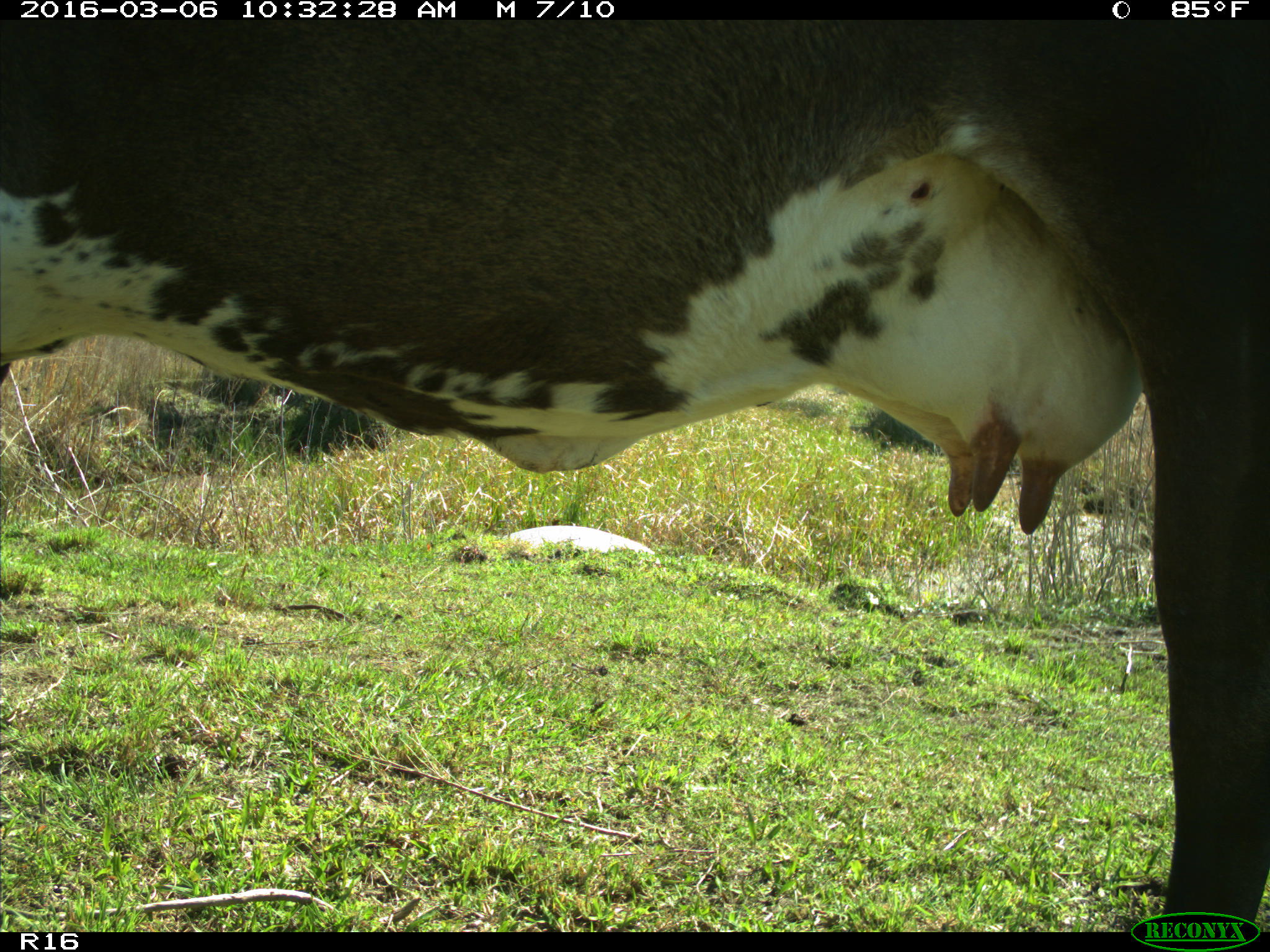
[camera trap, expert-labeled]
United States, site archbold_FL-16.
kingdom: Animalia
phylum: Chordata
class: Mammalia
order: Artiodactyla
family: Bovidae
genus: Bos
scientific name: Bos taurus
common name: domestic cow